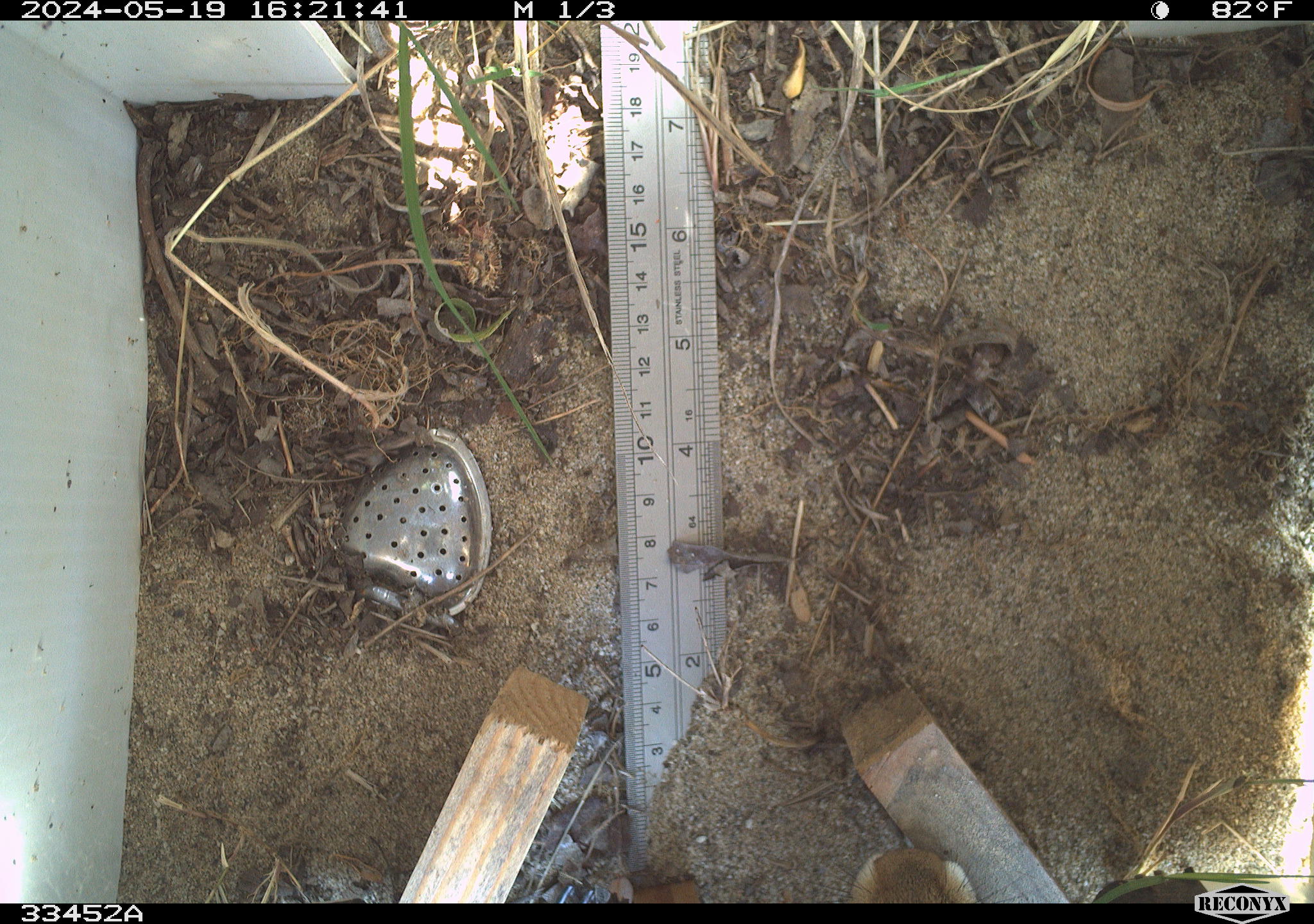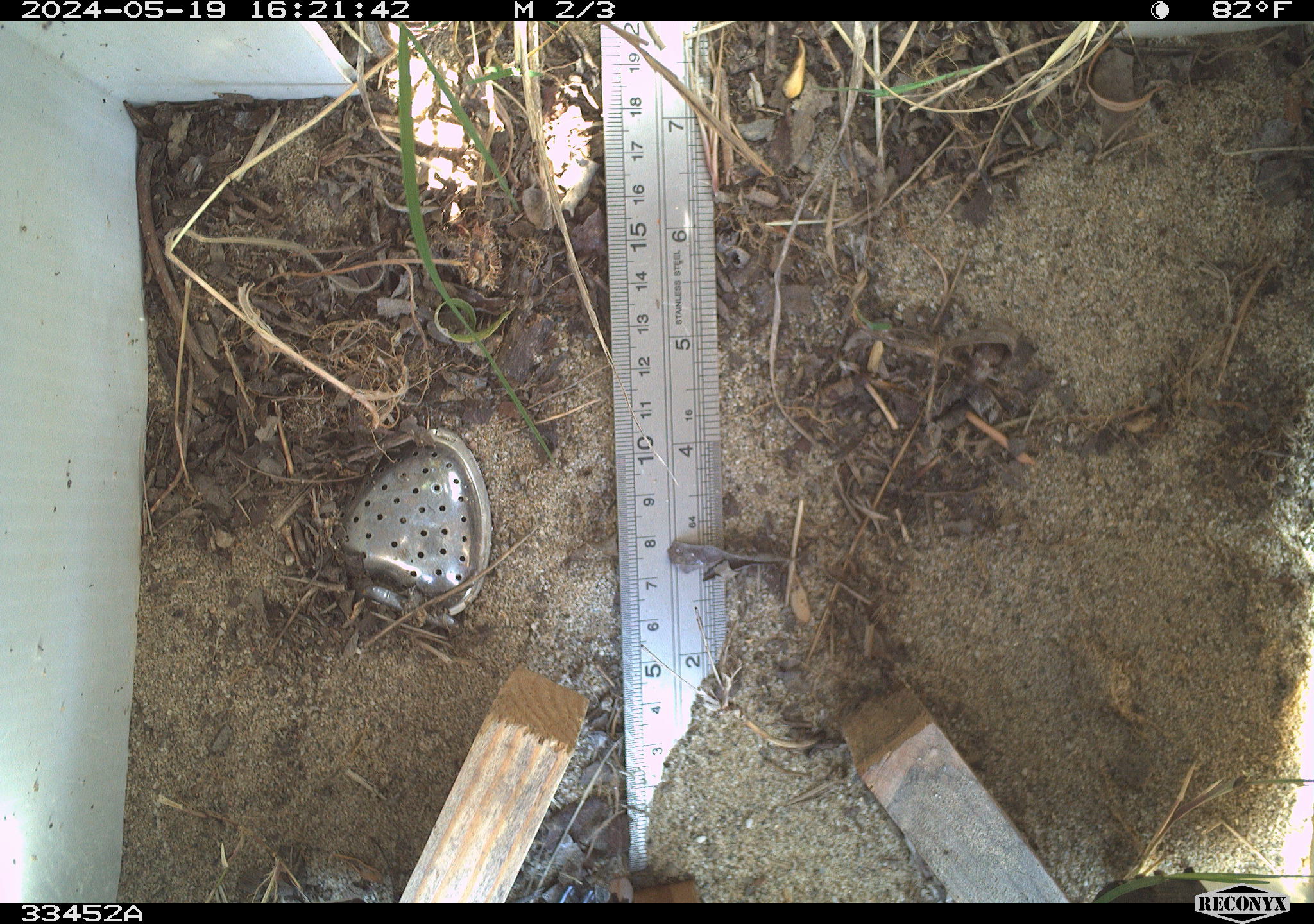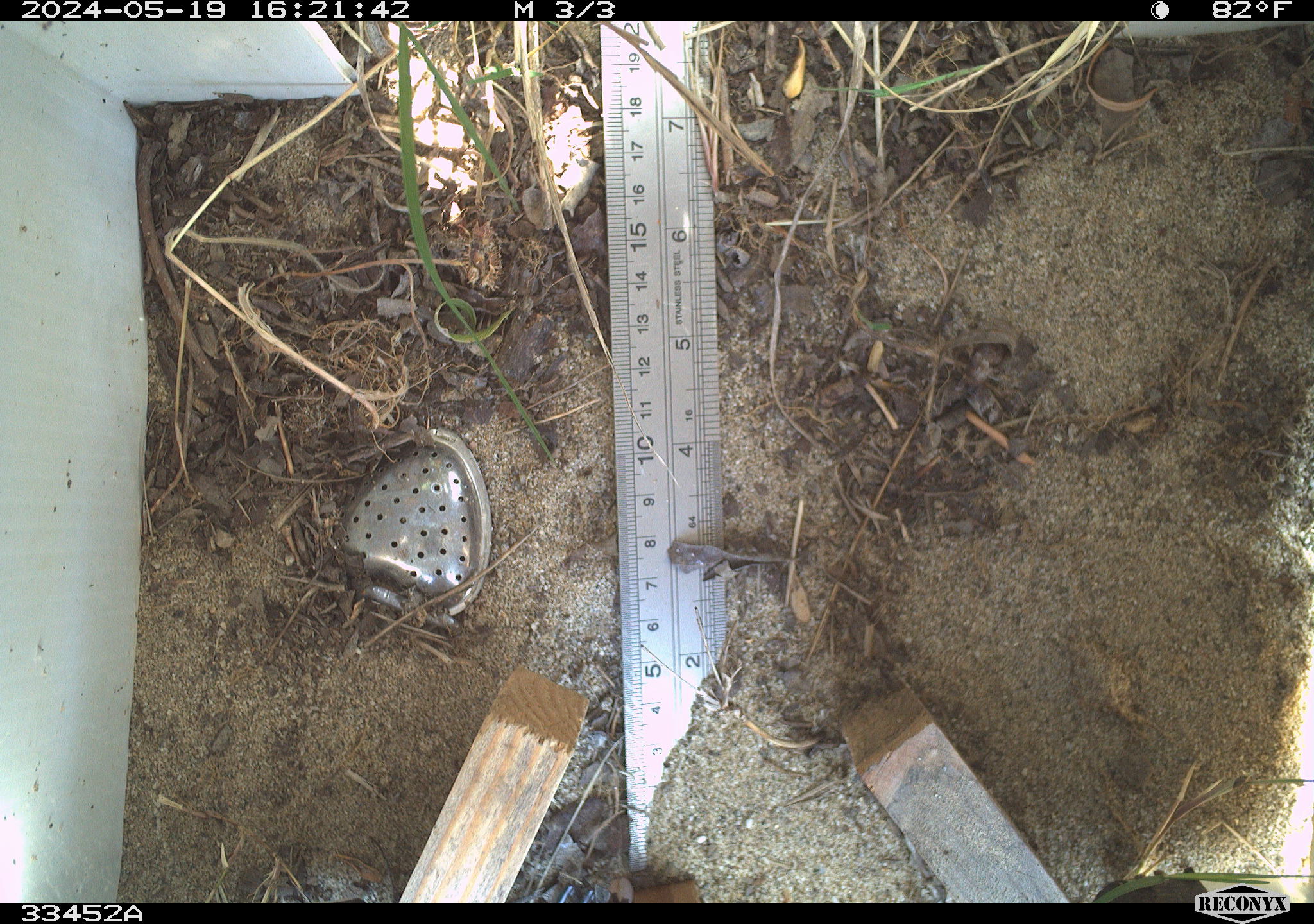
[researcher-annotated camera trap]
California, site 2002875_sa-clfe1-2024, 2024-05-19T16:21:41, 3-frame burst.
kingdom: Animalia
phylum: Chordata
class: Mammalia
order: Lagomorpha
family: Leporidae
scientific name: Leporidae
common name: rabbit or hare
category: rabbit and hare family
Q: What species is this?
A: Rabbit and hare family (rabbit or hare) (Leporidae).